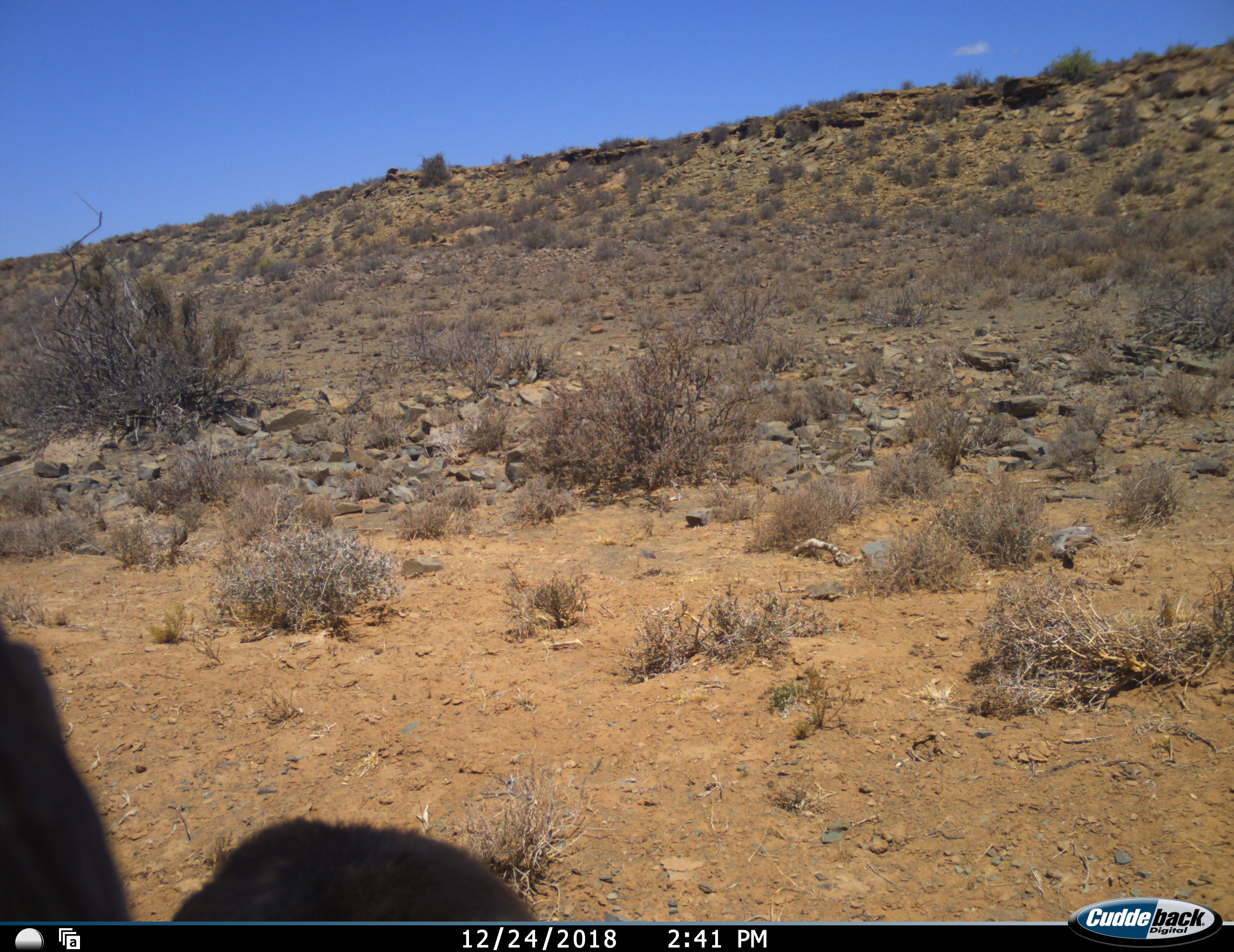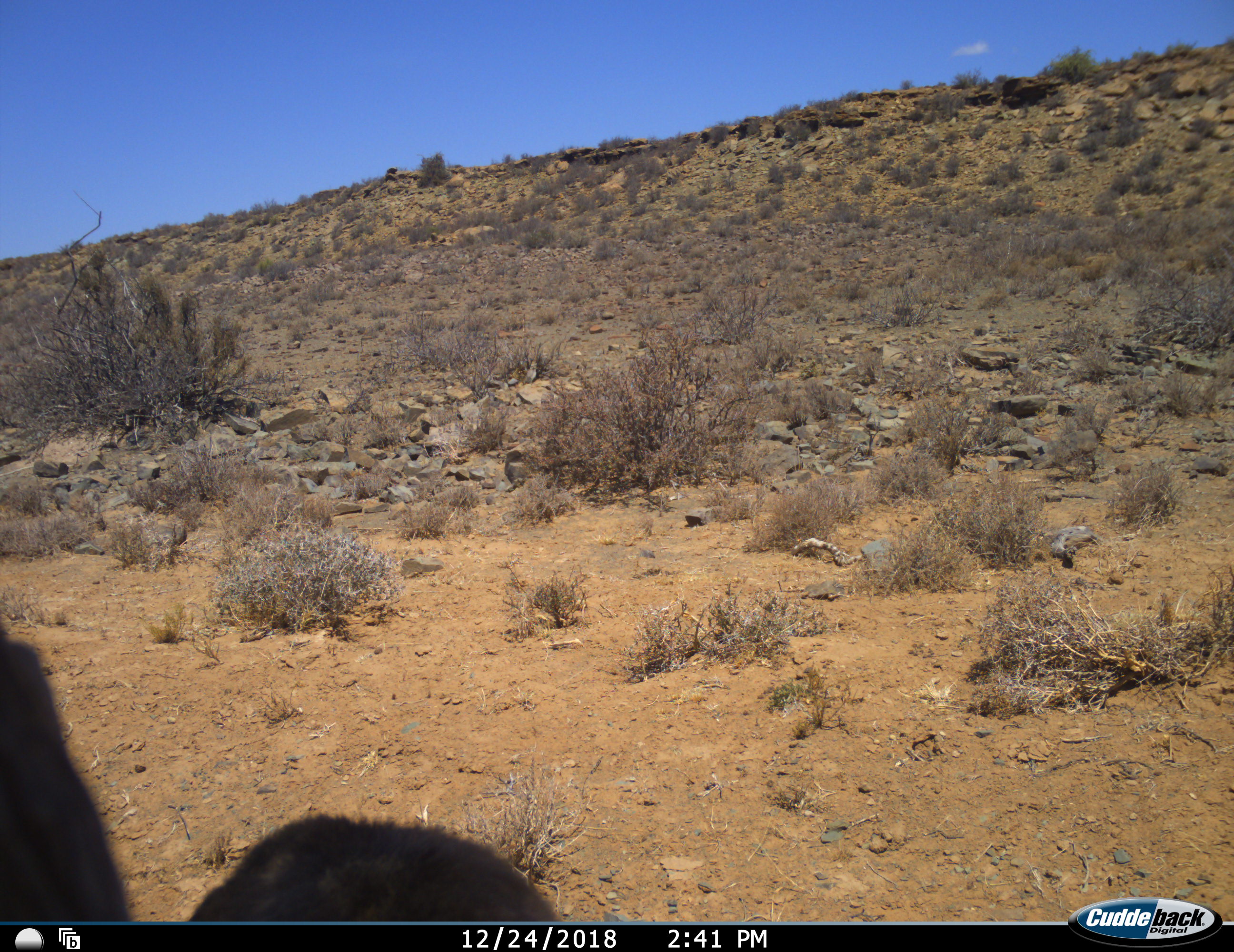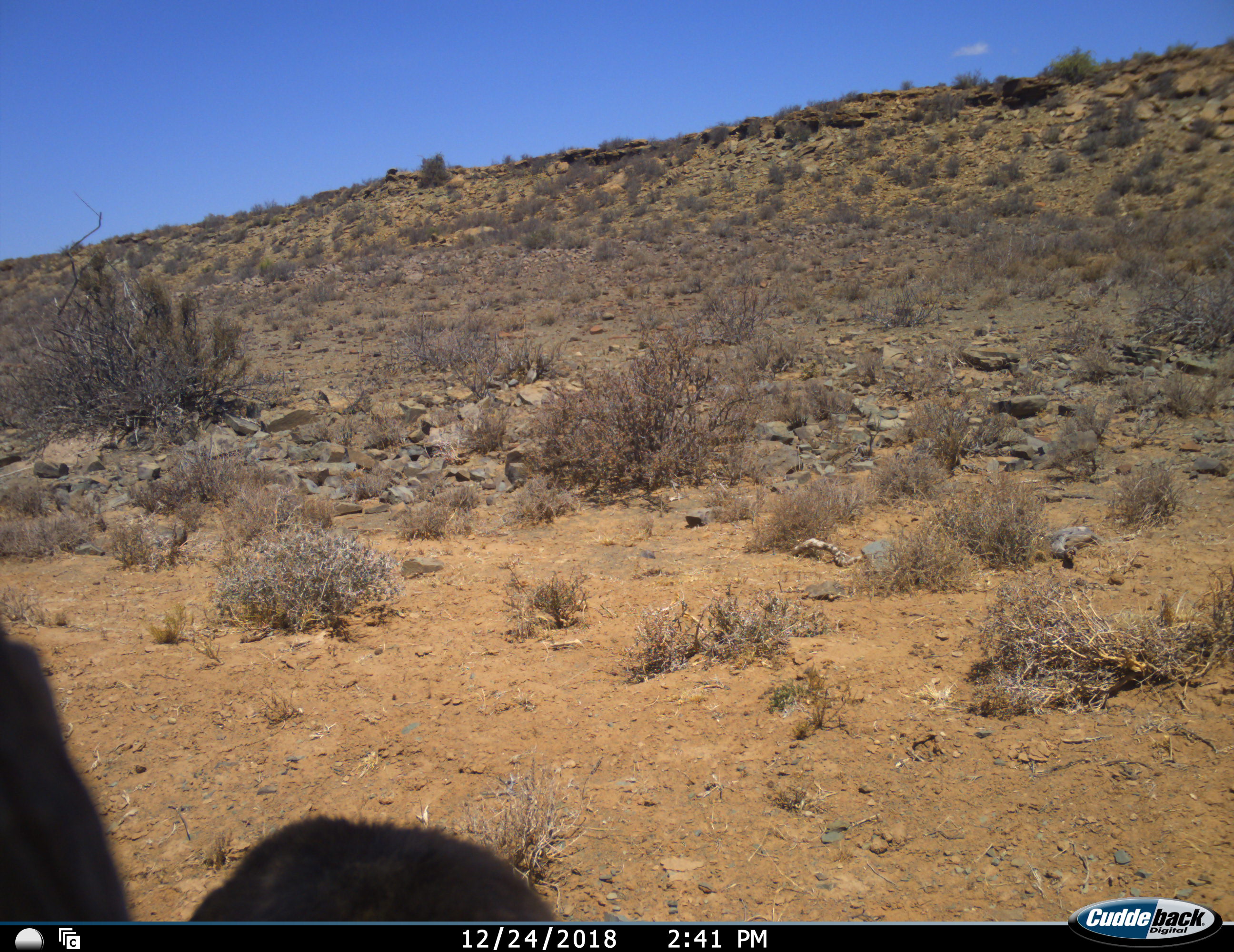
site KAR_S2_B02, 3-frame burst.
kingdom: Animalia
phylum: Chordata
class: Mammalia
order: Primates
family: Cercopithecidae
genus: Papio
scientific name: Papio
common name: baboon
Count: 1.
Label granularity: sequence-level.